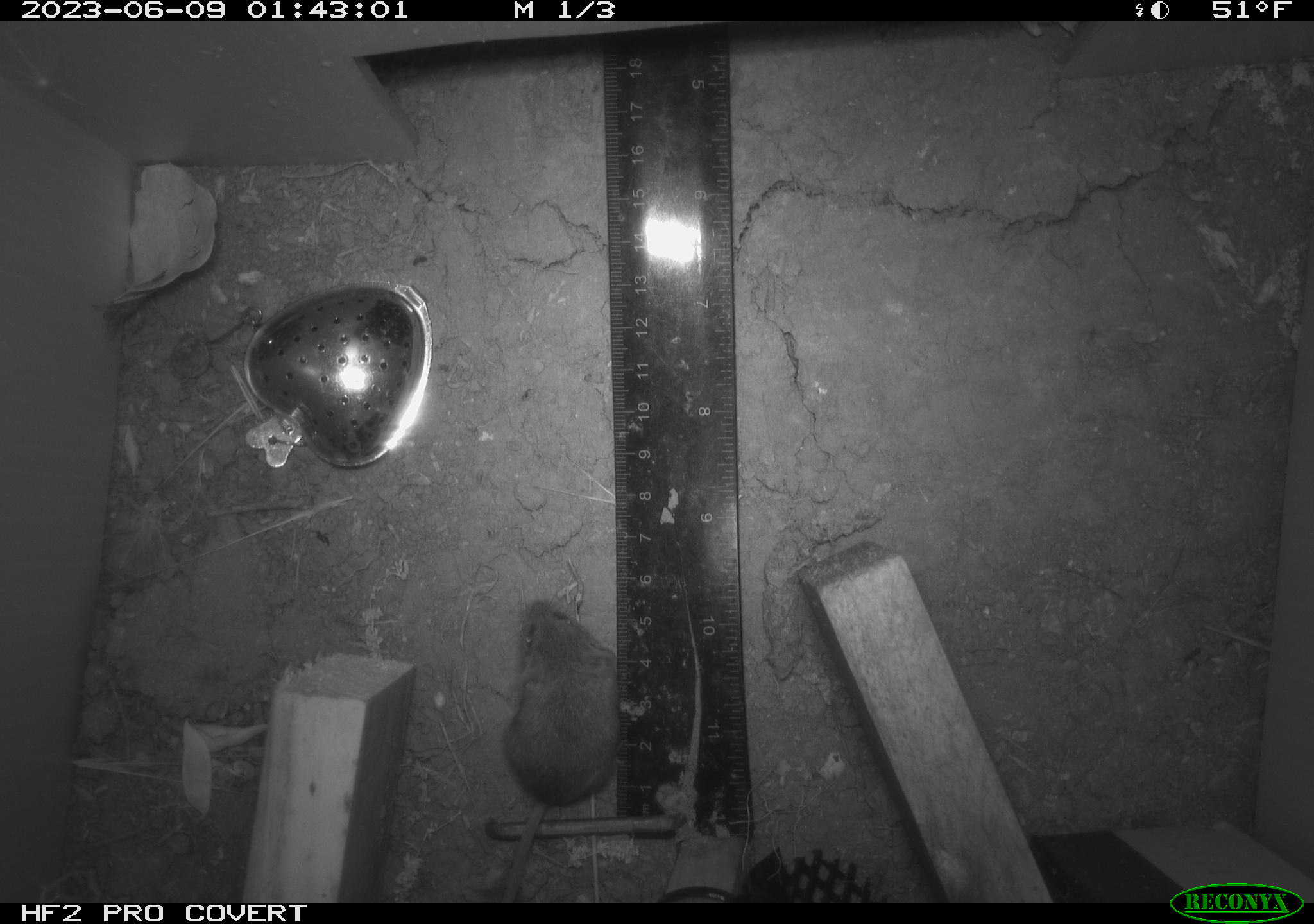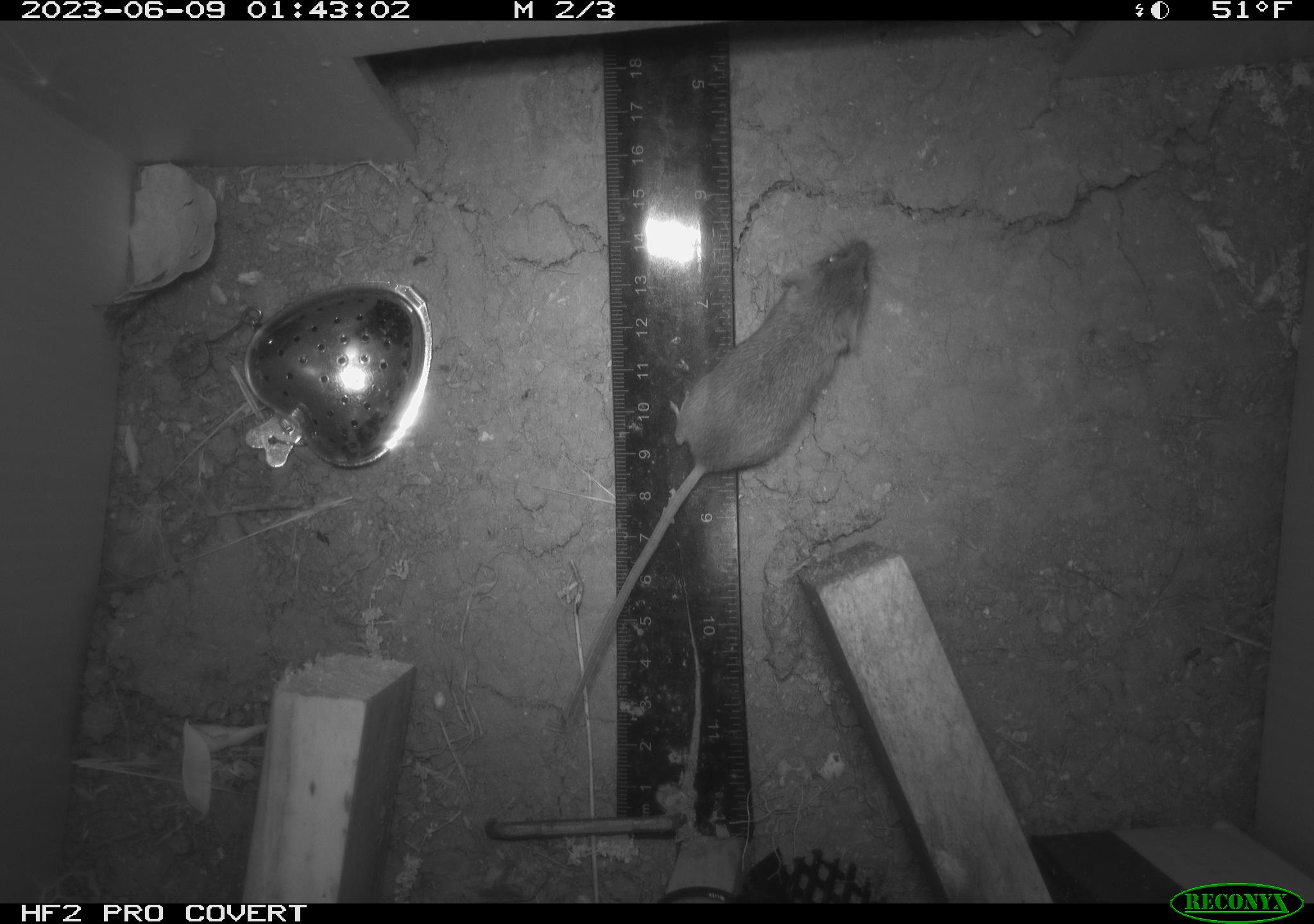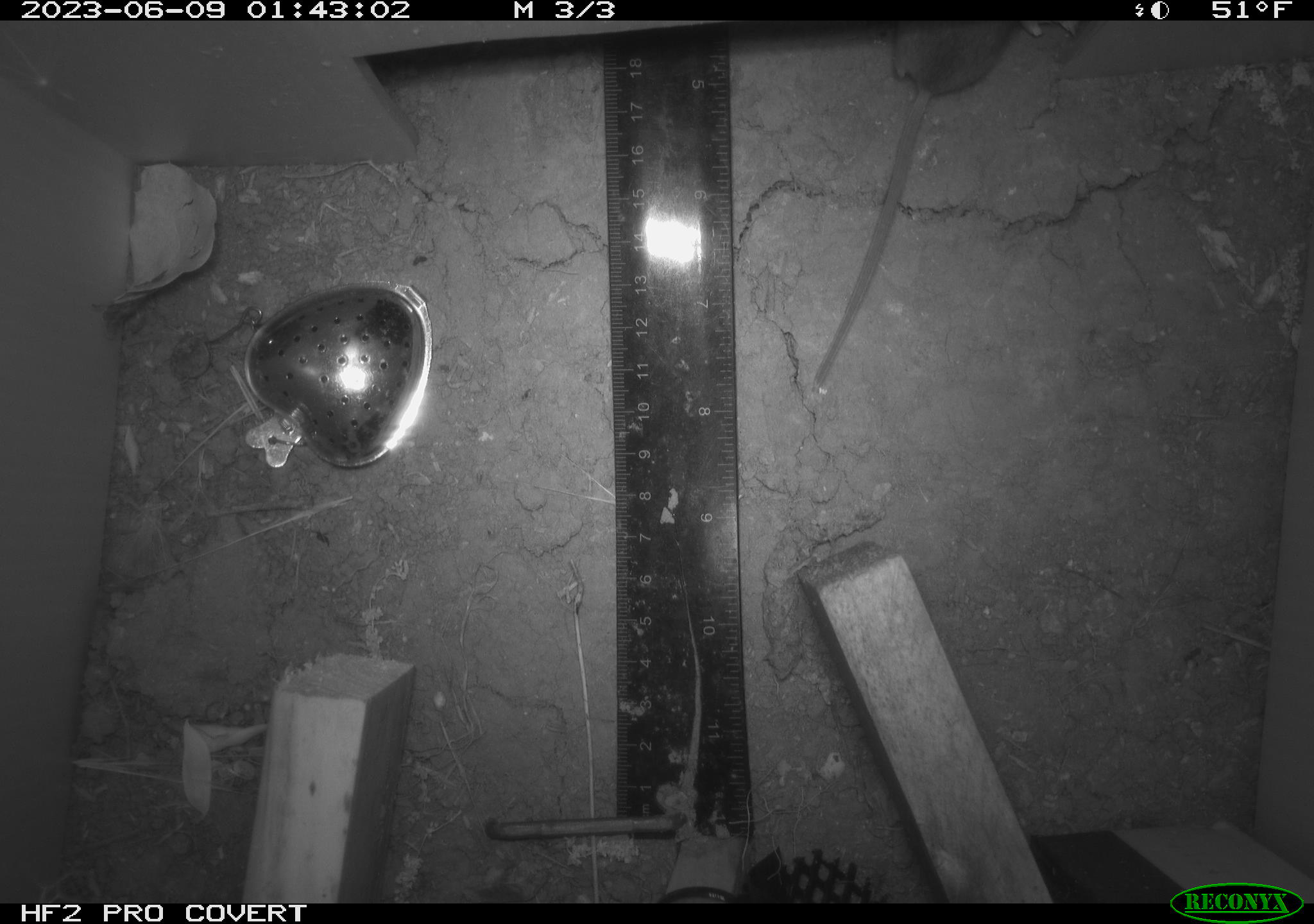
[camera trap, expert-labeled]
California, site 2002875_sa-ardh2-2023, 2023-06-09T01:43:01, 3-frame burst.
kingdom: Animalia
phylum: Chordata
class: Mammalia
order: Rodentia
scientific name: Rodentia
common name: mouse species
Mouse species (Rodentia).